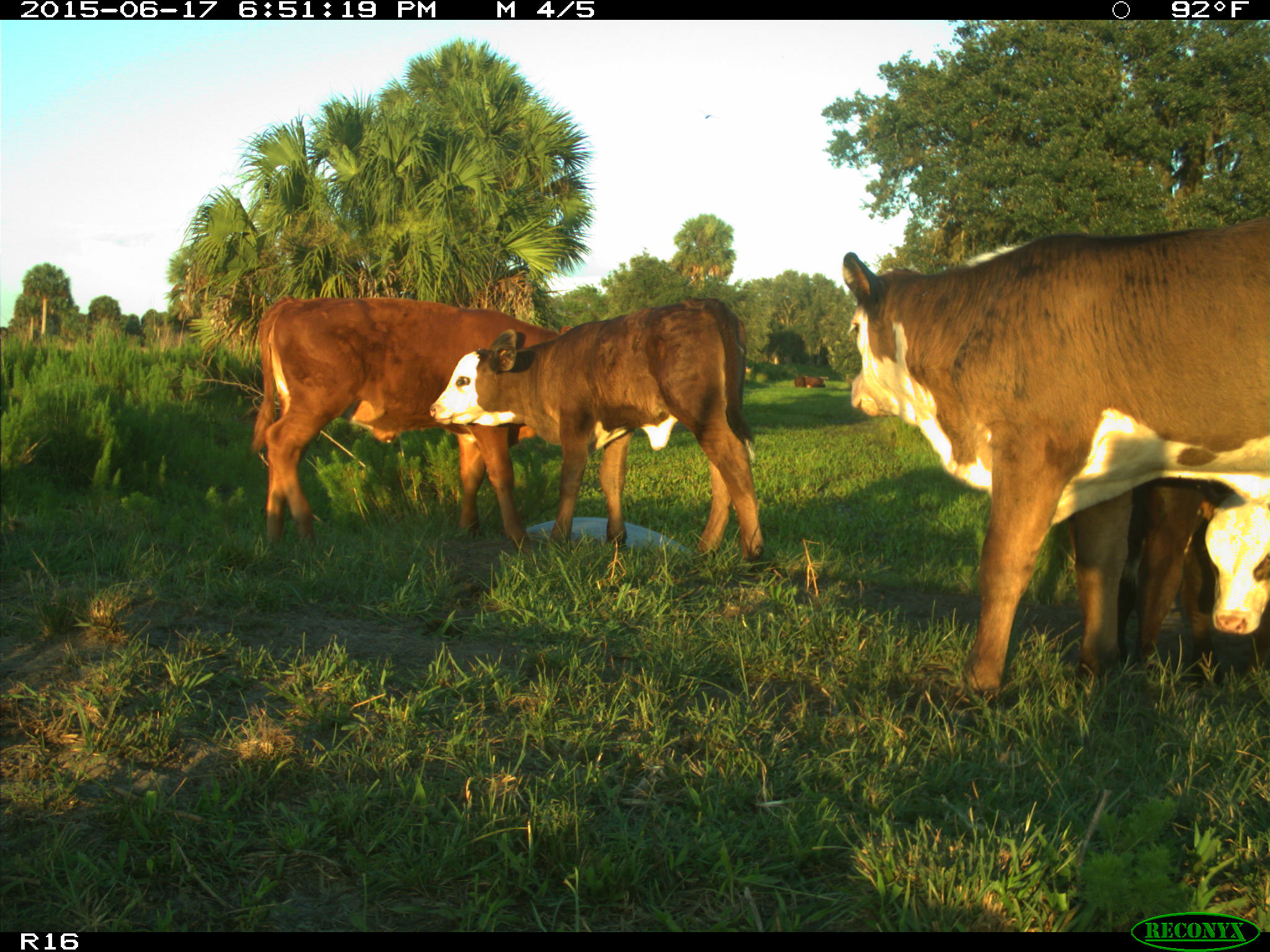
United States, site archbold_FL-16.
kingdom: Animalia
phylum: Chordata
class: Mammalia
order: Artiodactyla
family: Bovidae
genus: Bos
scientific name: Bos taurus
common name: domestic cow